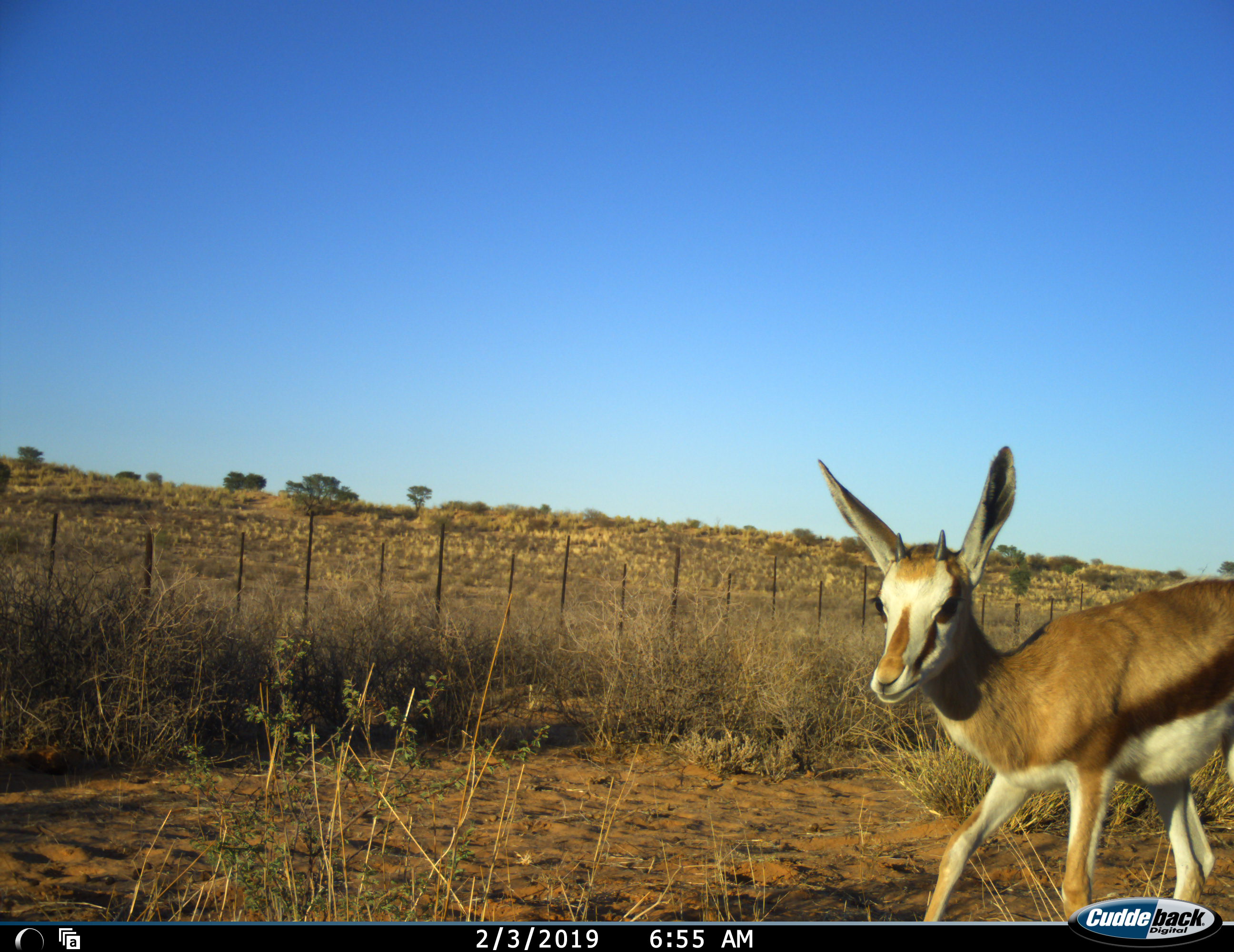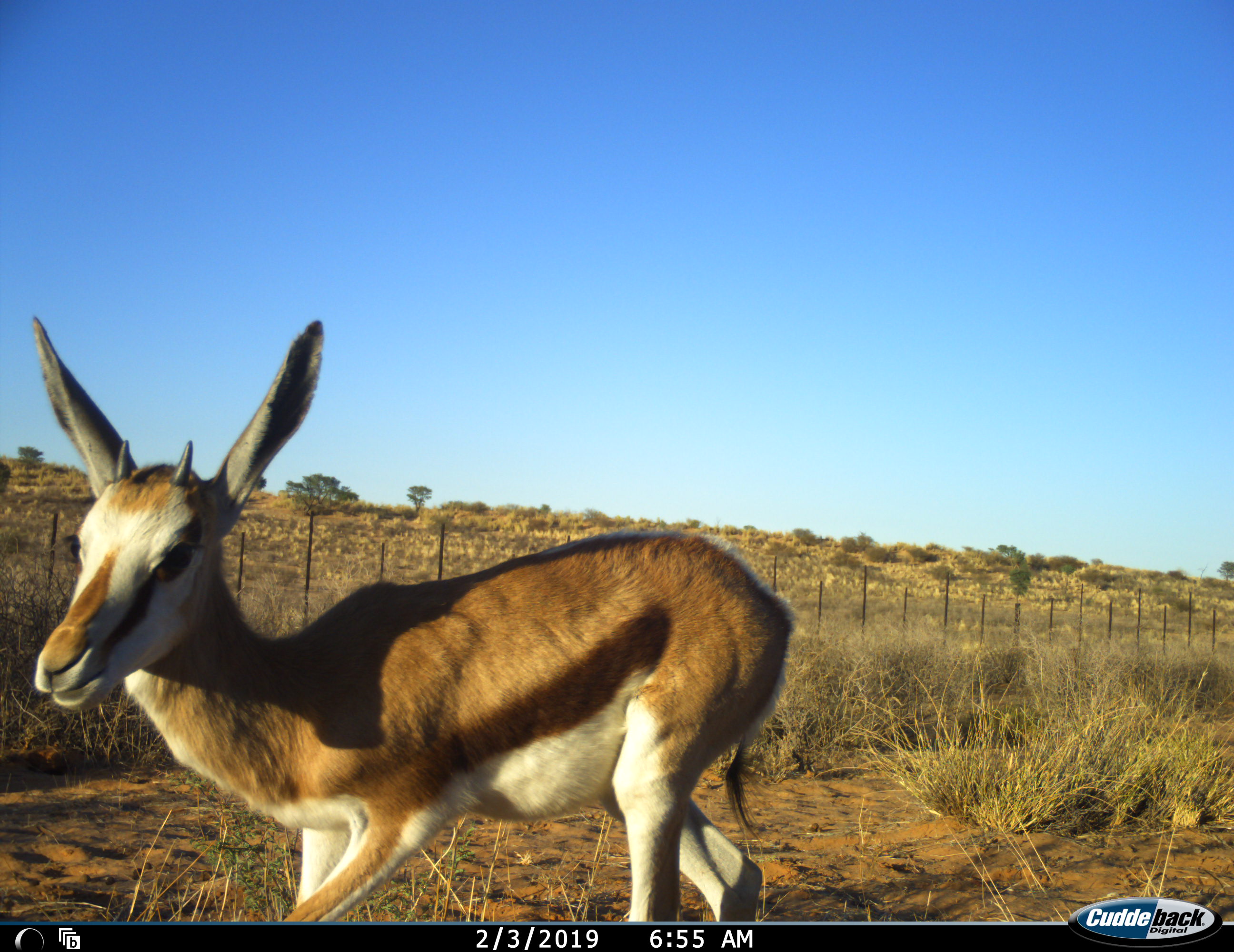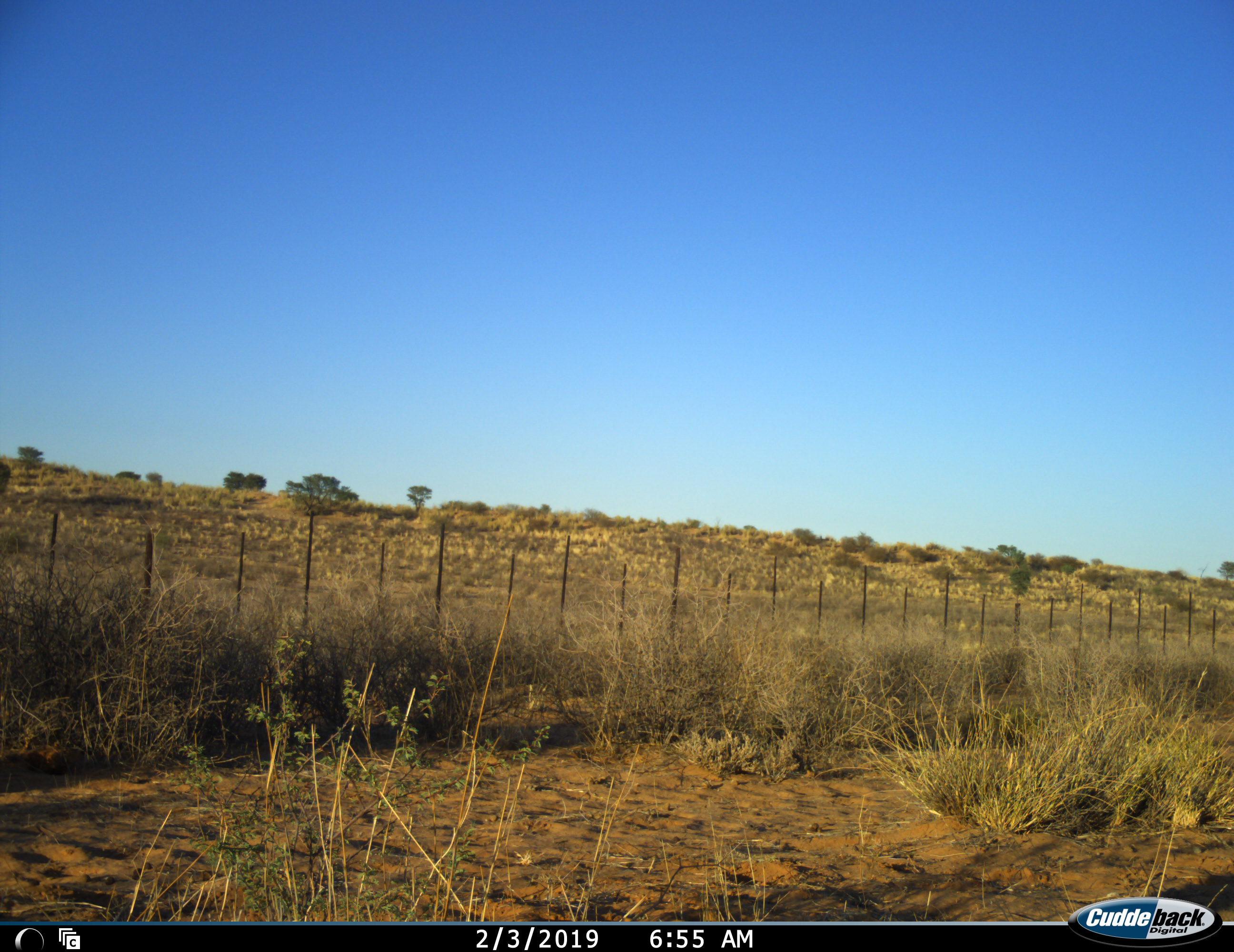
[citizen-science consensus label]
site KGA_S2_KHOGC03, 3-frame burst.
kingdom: Animalia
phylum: Chordata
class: Mammalia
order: Artiodactyla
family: Bovidae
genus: Antidorcas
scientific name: Antidorcas marsupialis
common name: springbok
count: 1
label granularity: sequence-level